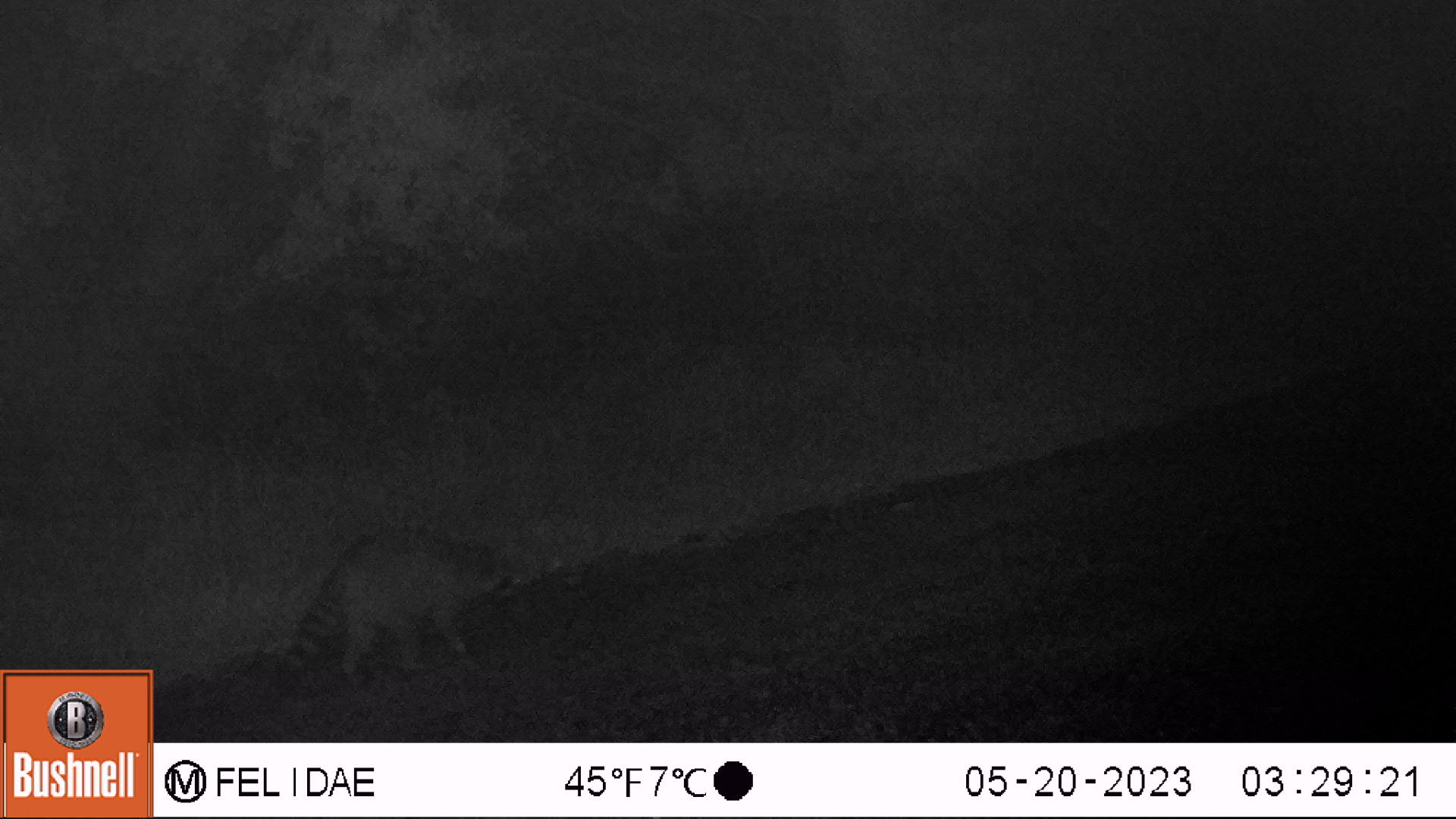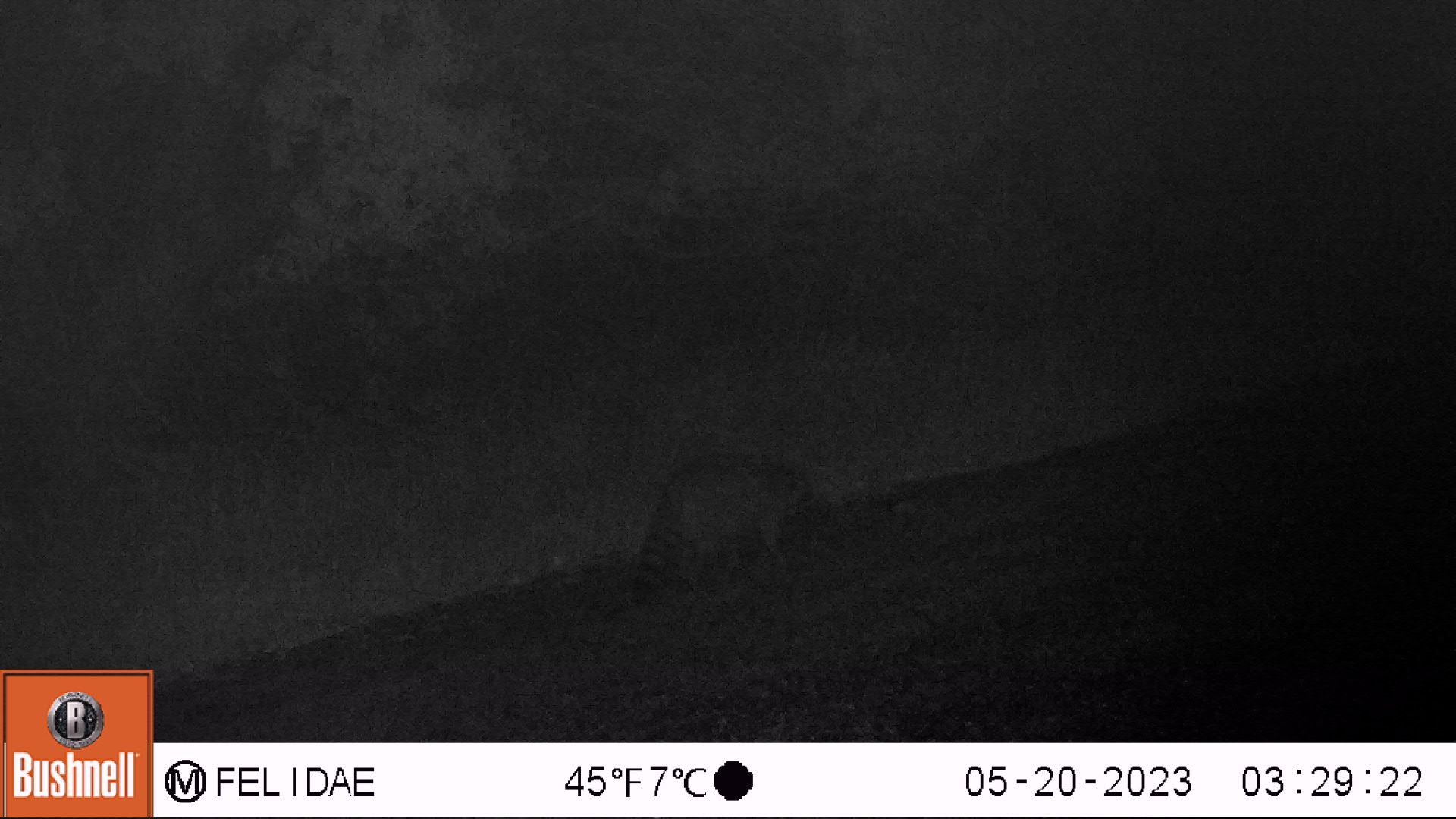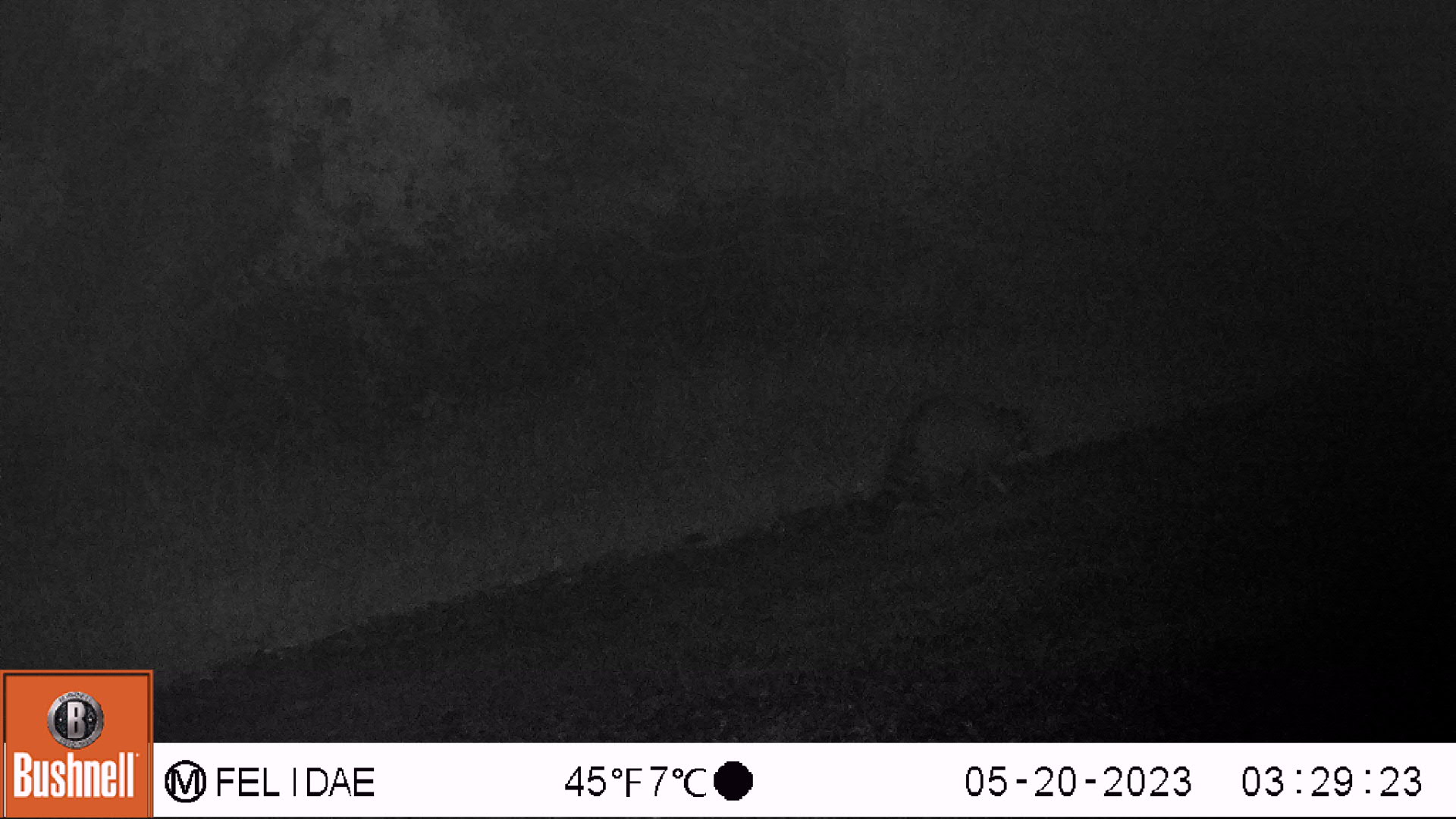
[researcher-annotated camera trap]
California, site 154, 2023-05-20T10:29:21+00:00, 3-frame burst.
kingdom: Animalia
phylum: Chordata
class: Mammalia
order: Carnivora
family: Procyonidae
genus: Procyon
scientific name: Procyon lotor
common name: raccoon